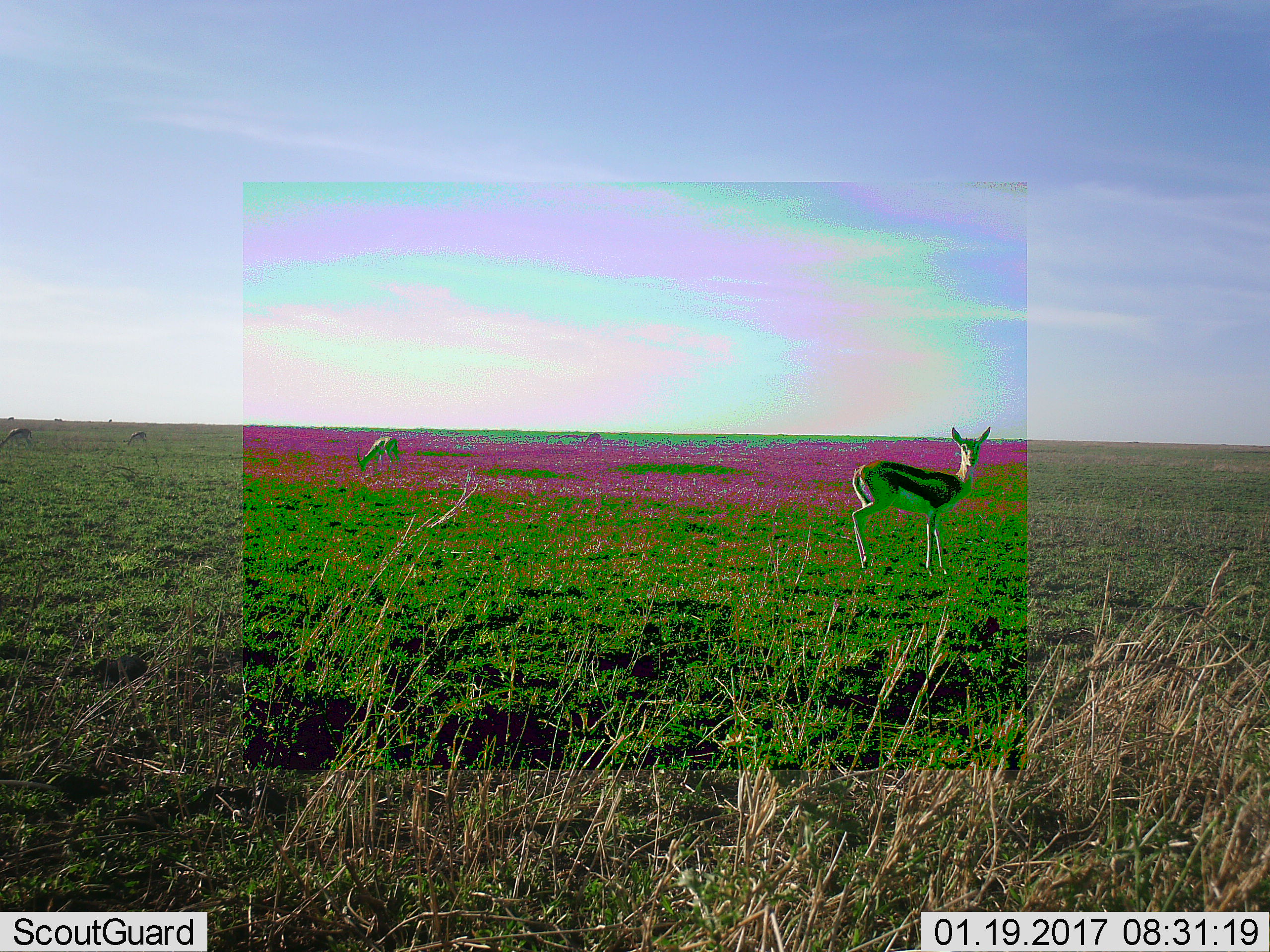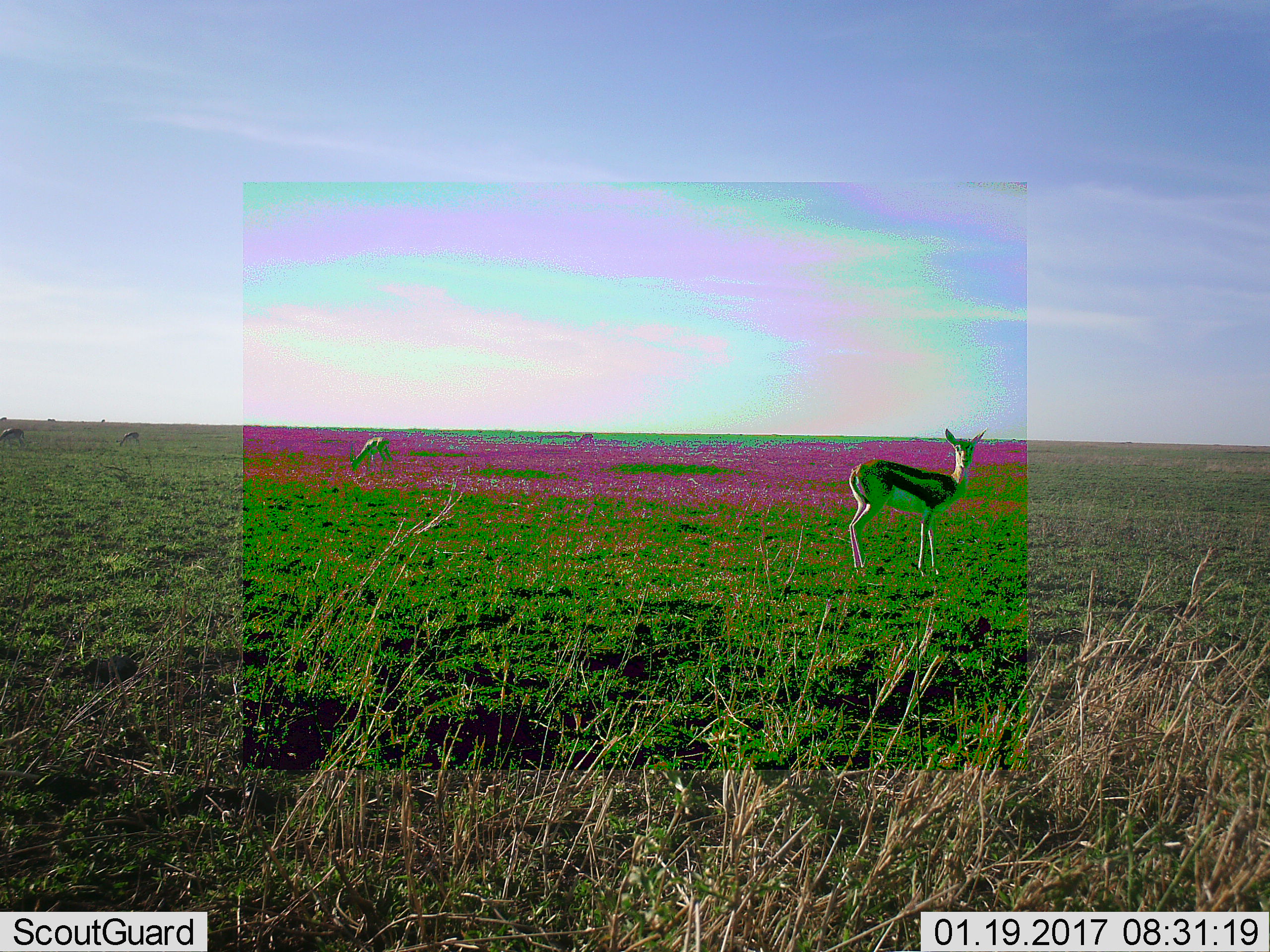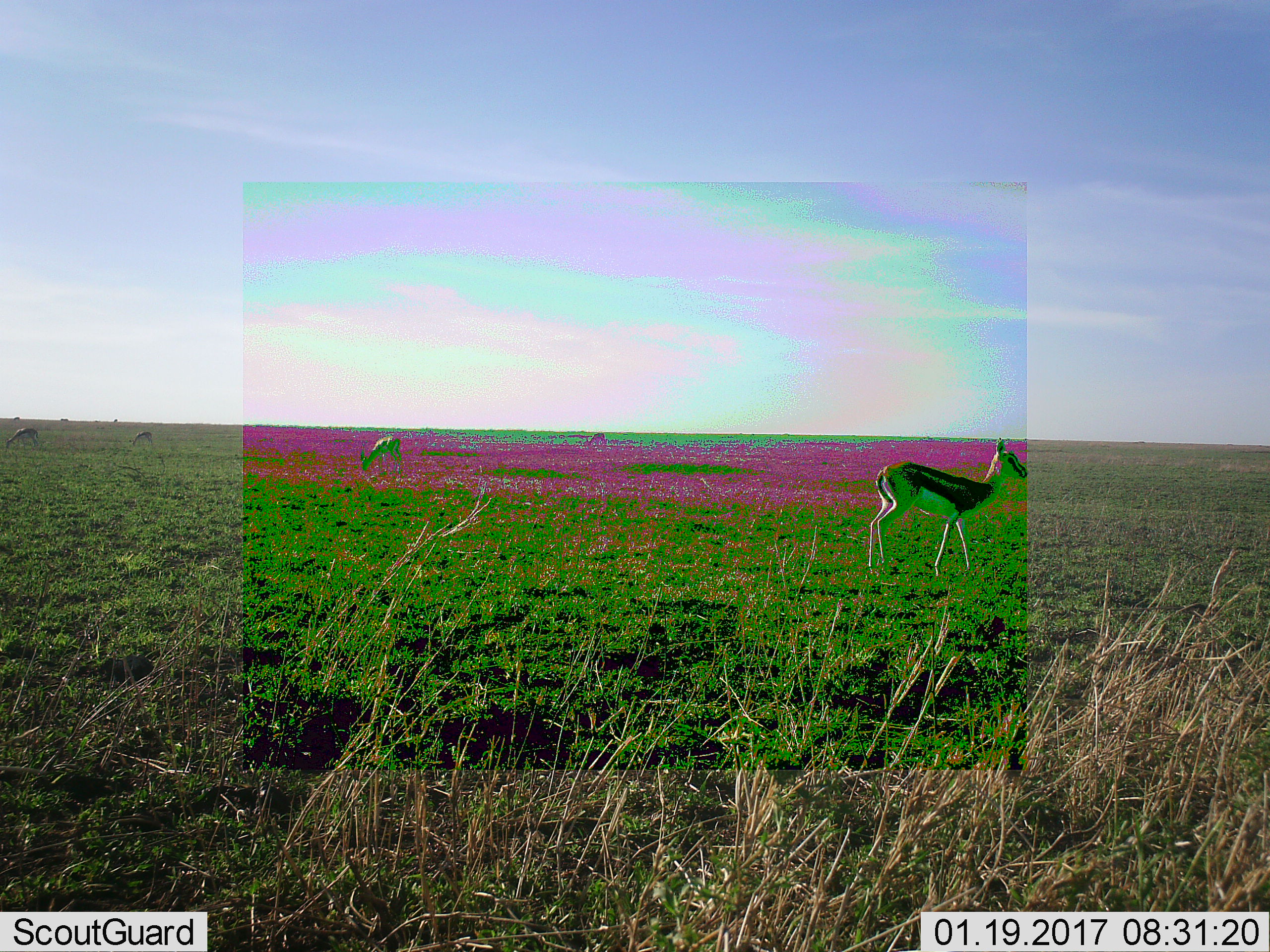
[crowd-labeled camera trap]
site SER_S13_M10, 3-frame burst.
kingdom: Animalia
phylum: Chordata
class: Mammalia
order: Artiodactyla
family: Bovidae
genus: Eudorcas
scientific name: Eudorcas thomsonii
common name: thomson's gazelle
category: gazellethomsons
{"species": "gazellethomsons (thomson's gazelle) (Eudorcas thomsonii)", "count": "5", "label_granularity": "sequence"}